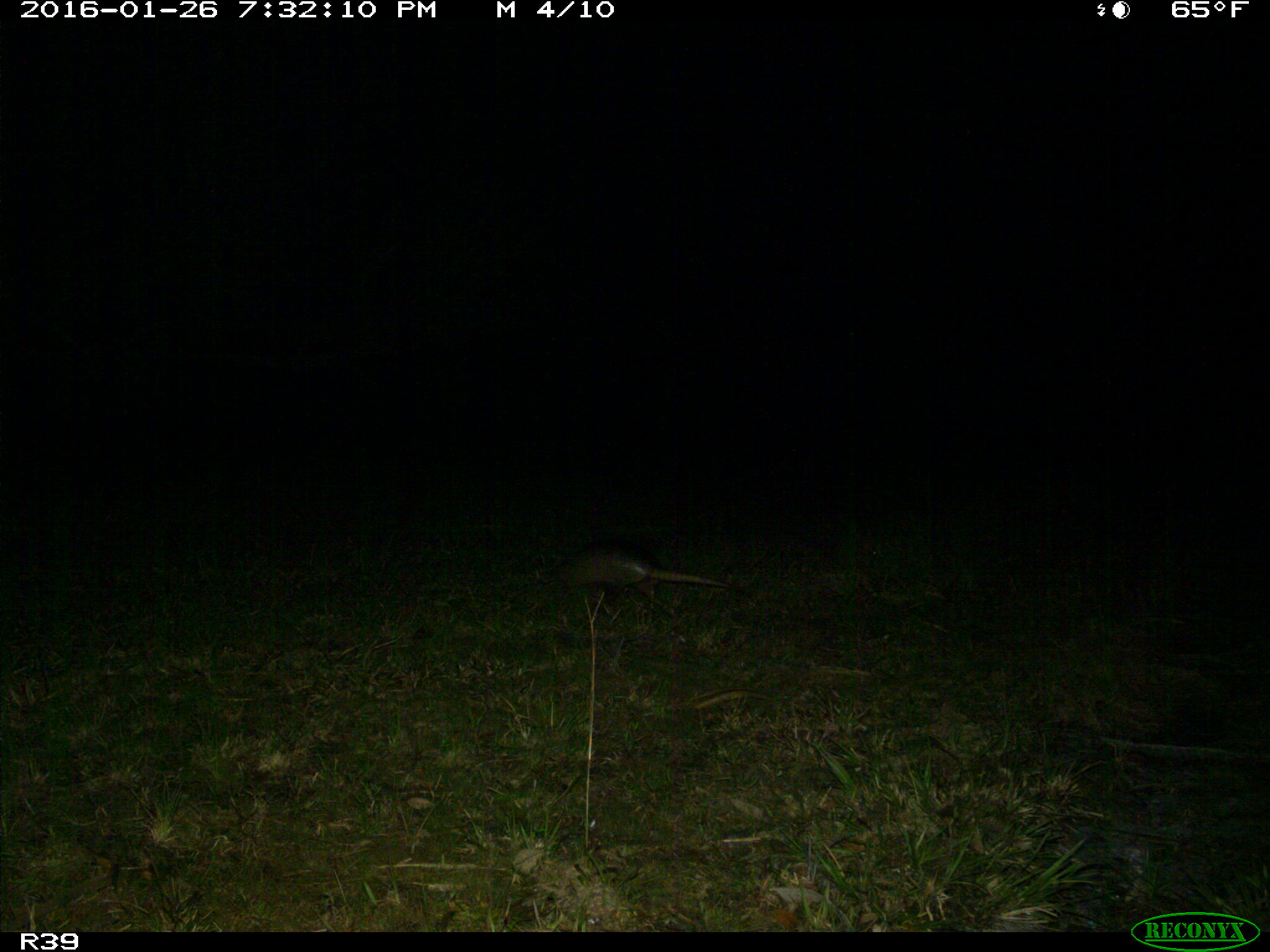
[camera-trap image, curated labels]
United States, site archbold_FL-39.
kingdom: Animalia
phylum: Chordata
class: Mammalia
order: Cingulata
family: Dasypodidae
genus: Dasypus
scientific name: Dasypus novemcinctus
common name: nine-banded armadillo